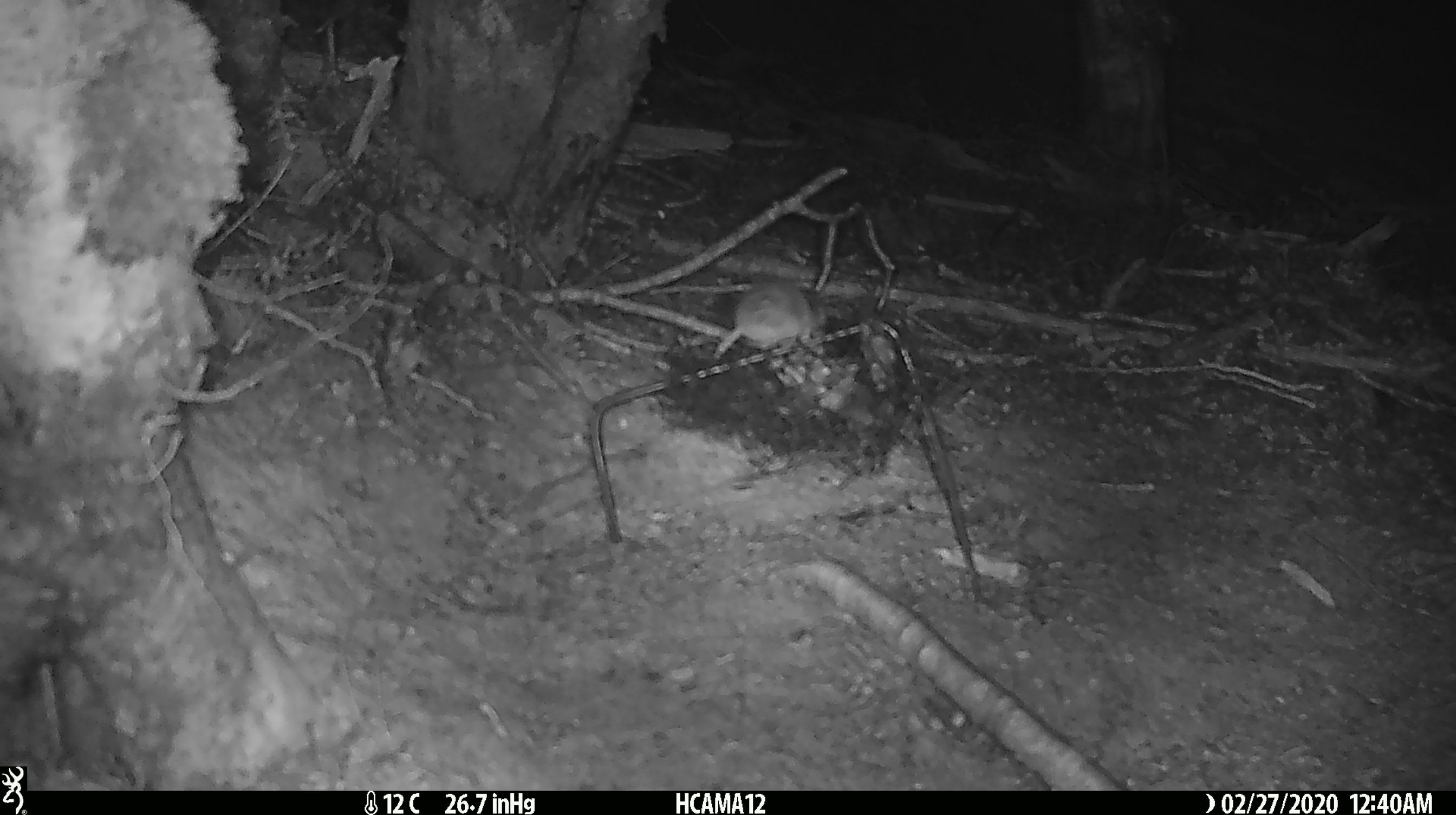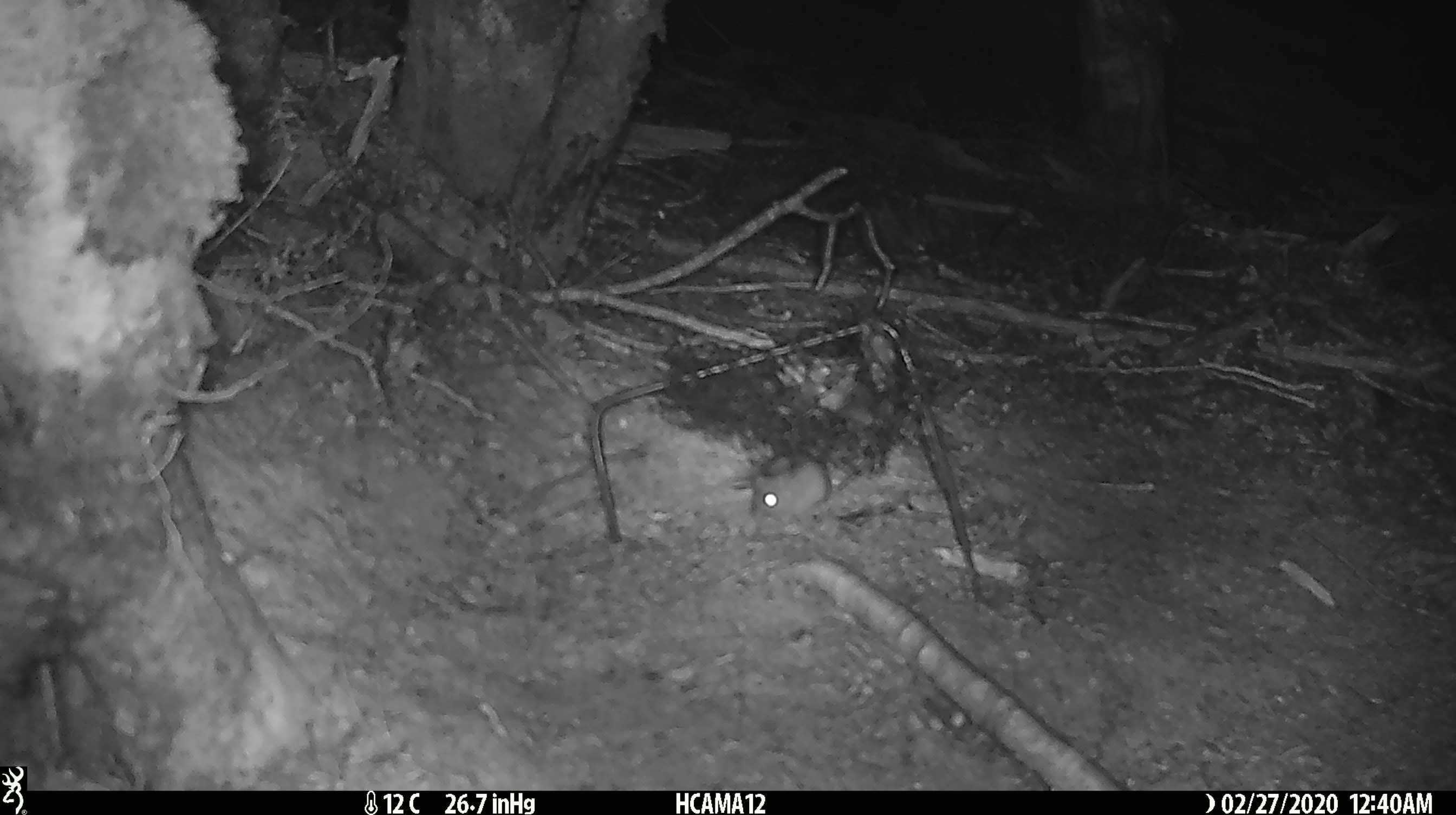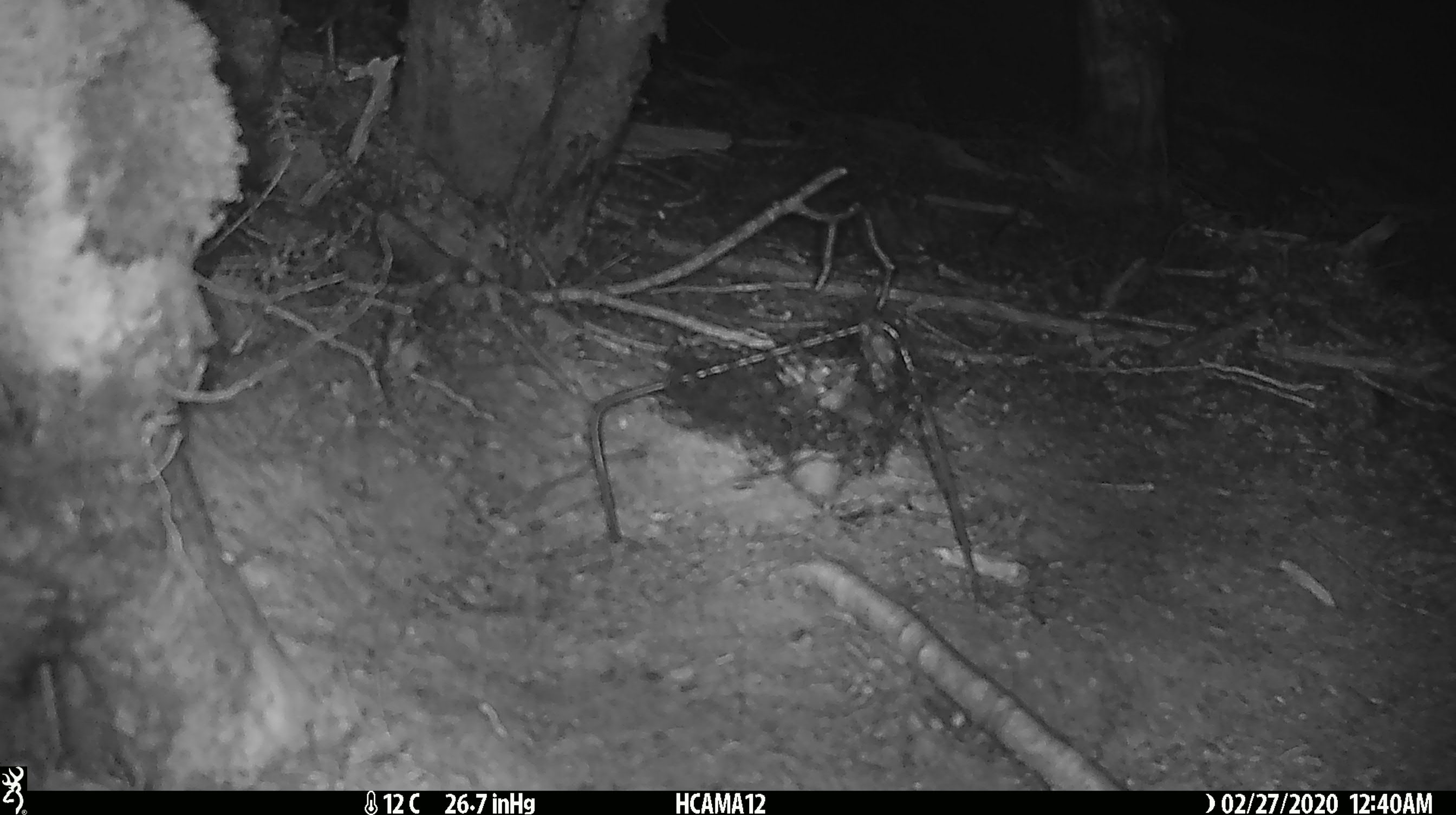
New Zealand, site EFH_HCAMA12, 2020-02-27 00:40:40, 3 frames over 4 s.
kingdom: Animalia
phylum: Chordata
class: Mammalia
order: Rodentia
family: Muridae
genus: Mus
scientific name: Mus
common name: mouse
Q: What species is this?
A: Mouse (Mus).